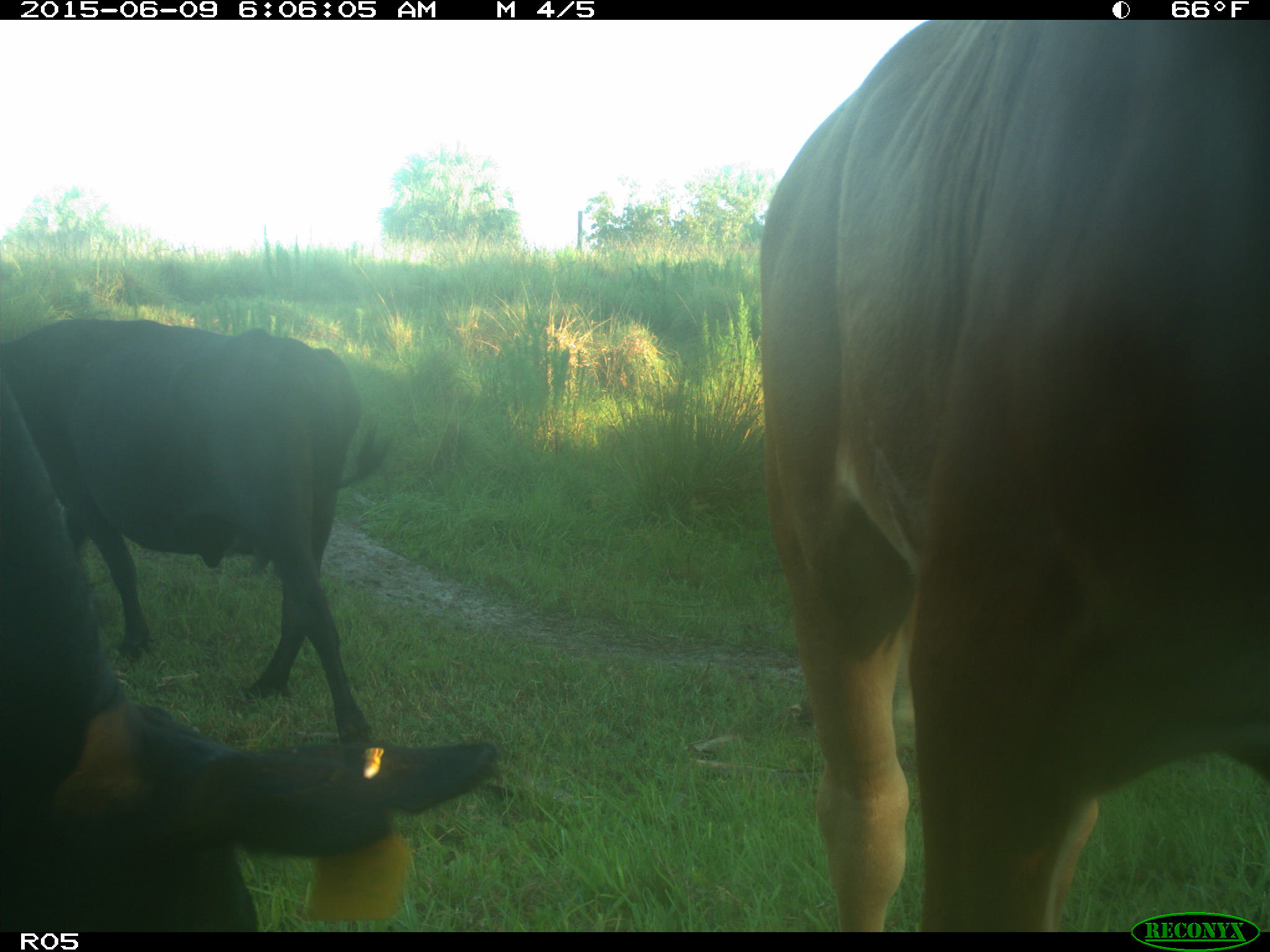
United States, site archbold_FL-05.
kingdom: Animalia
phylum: Chordata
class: Mammalia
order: Artiodactyla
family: Bovidae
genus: Bos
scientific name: Bos taurus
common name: domestic cow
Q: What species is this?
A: Bos taurus (domestic cow).